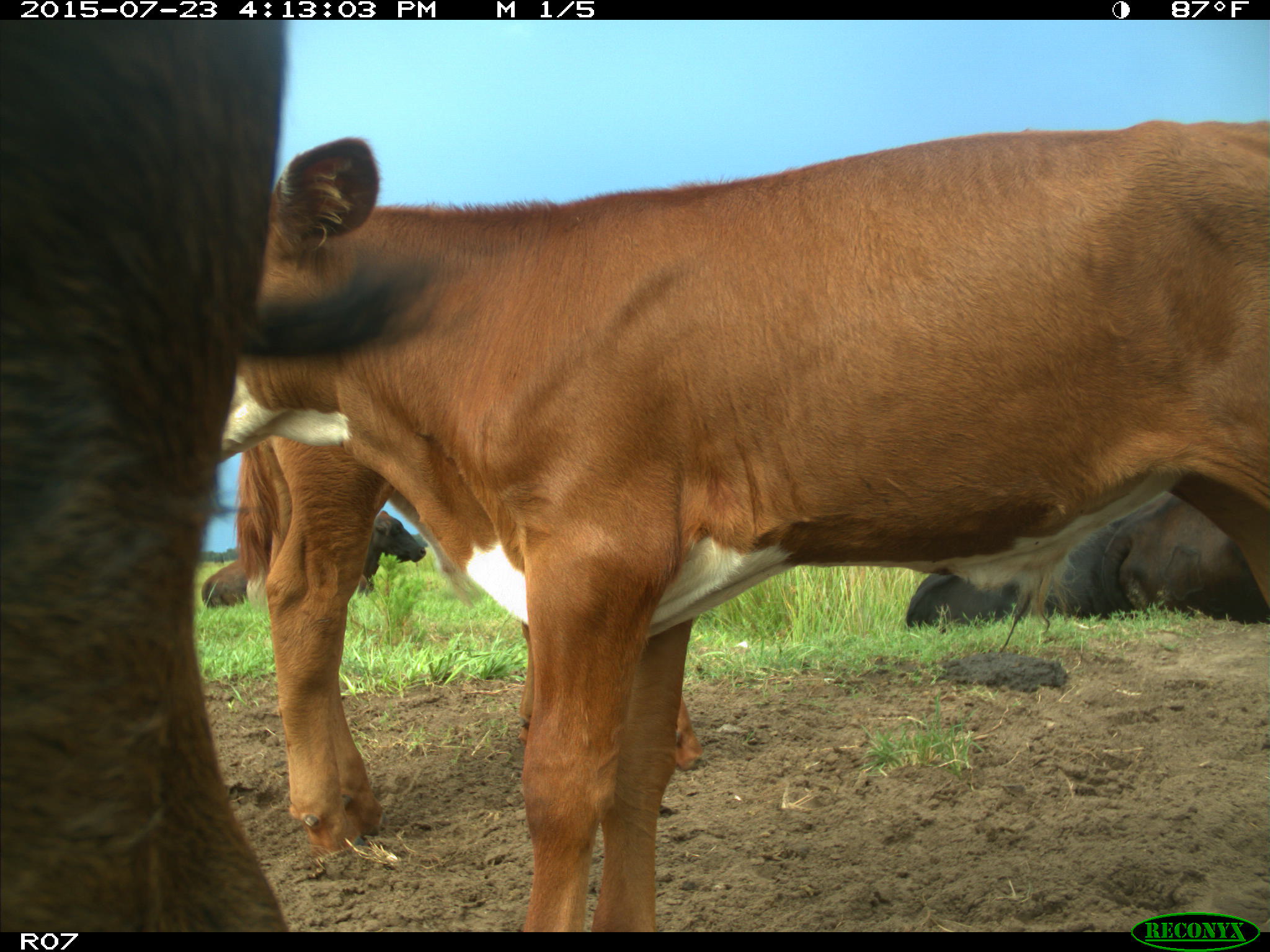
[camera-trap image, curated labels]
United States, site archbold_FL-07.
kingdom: Animalia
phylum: Chordata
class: Mammalia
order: Artiodactyla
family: Bovidae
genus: Bos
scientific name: Bos taurus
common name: domestic cow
Bos taurus (domestic cow).